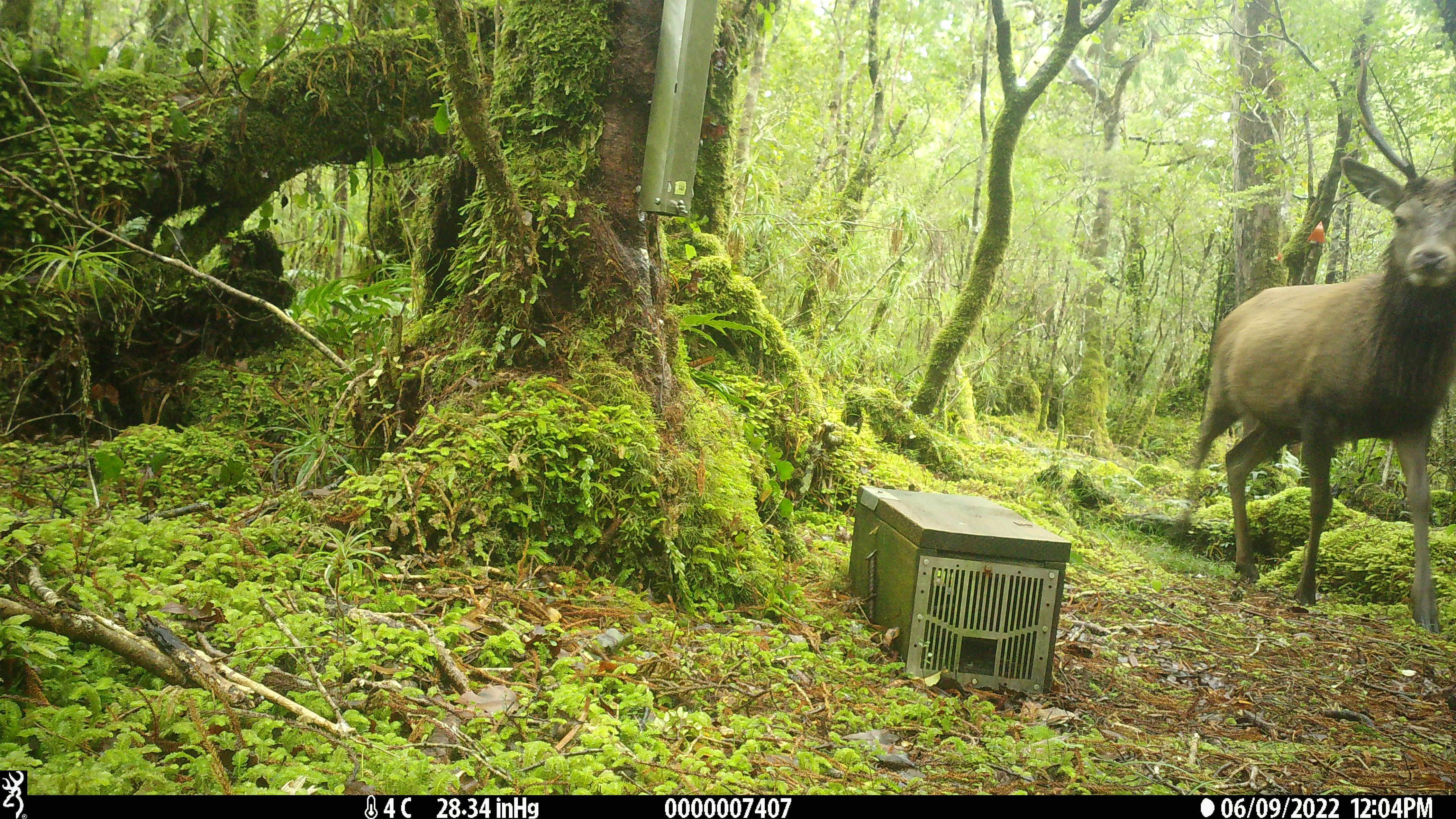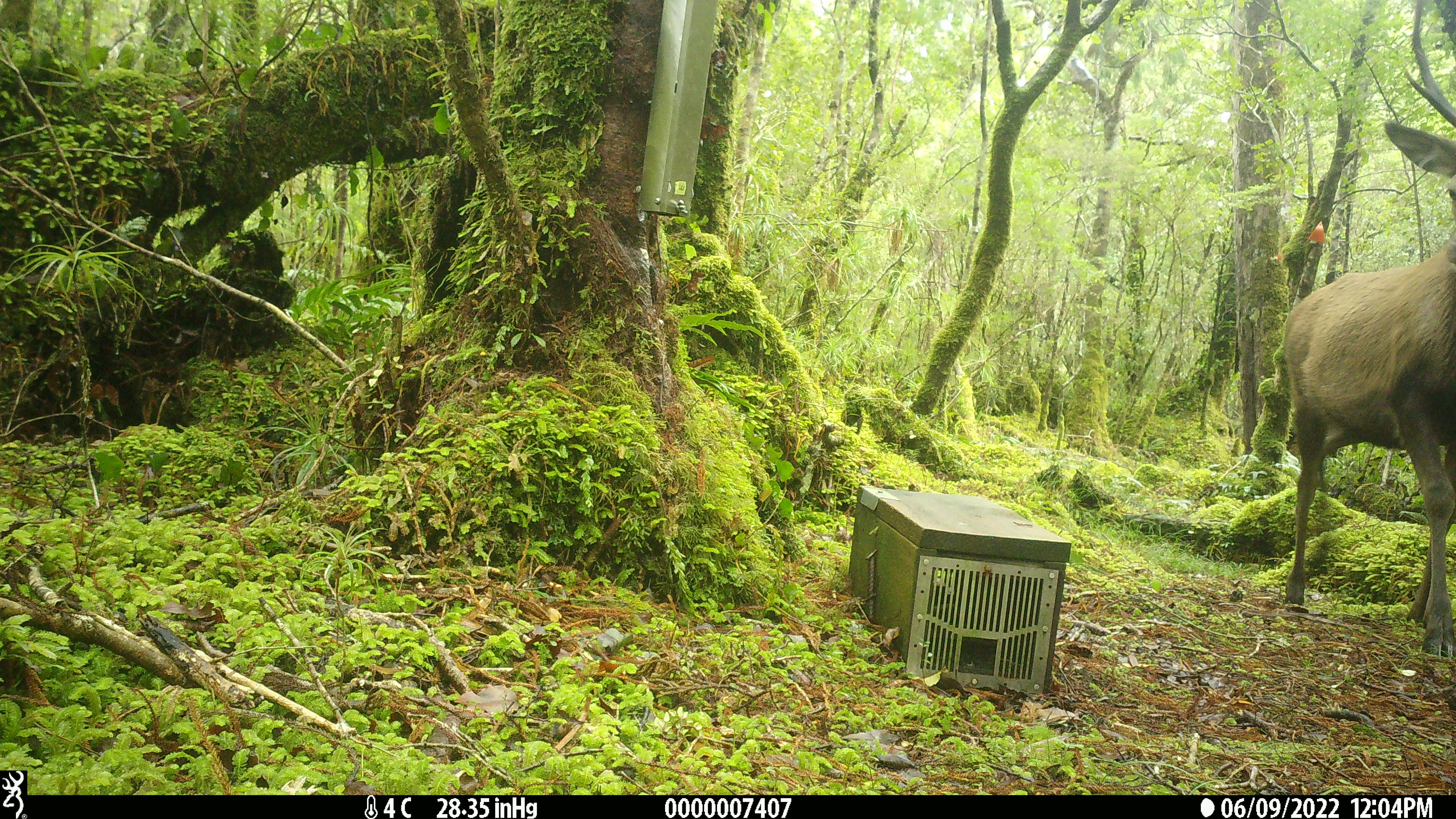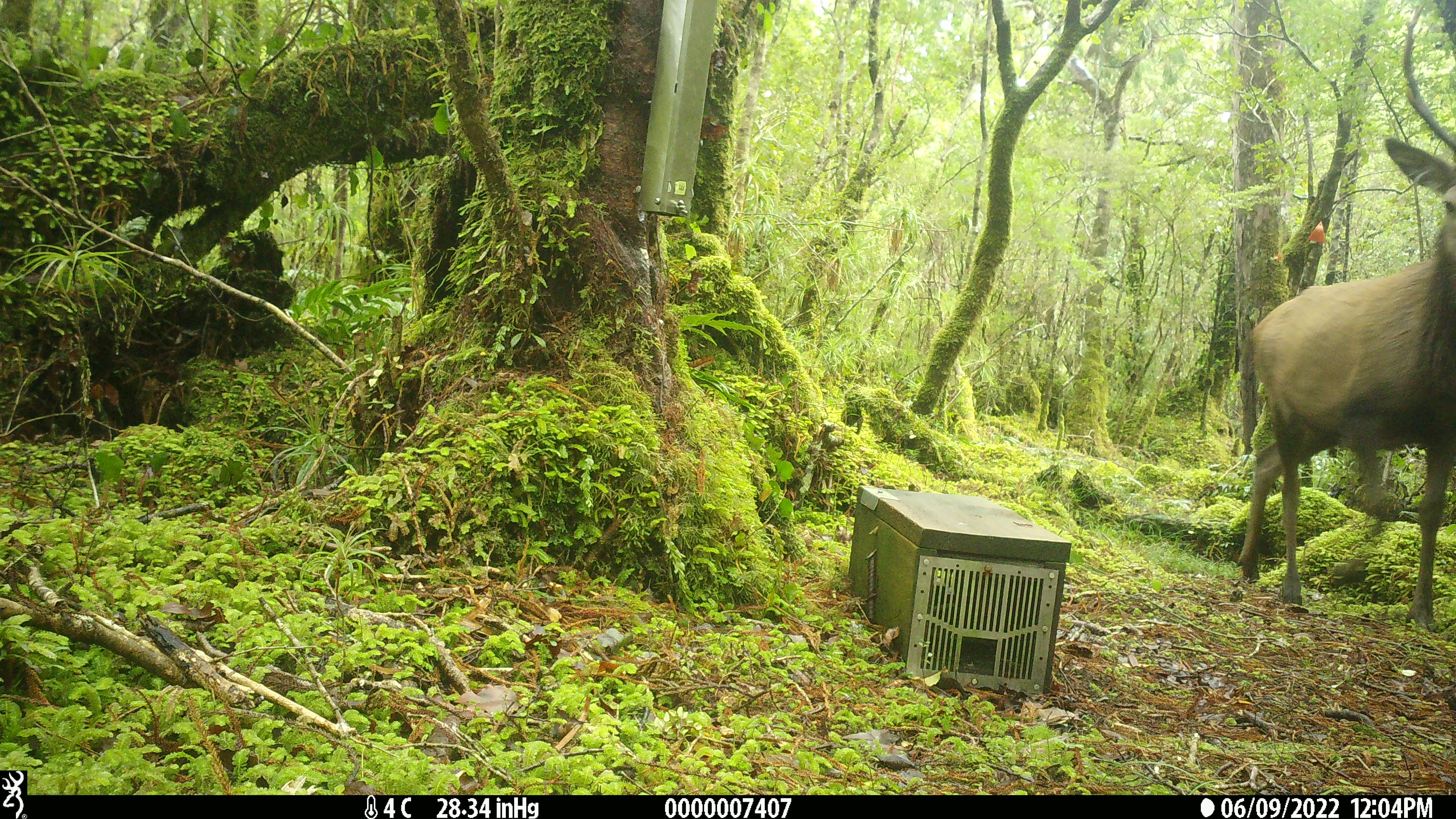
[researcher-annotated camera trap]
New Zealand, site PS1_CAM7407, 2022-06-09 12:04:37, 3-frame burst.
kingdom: Animalia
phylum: Chordata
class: Mammalia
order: Artiodactyla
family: Cervidae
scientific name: Cervidae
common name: deer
Deer (Cervidae).